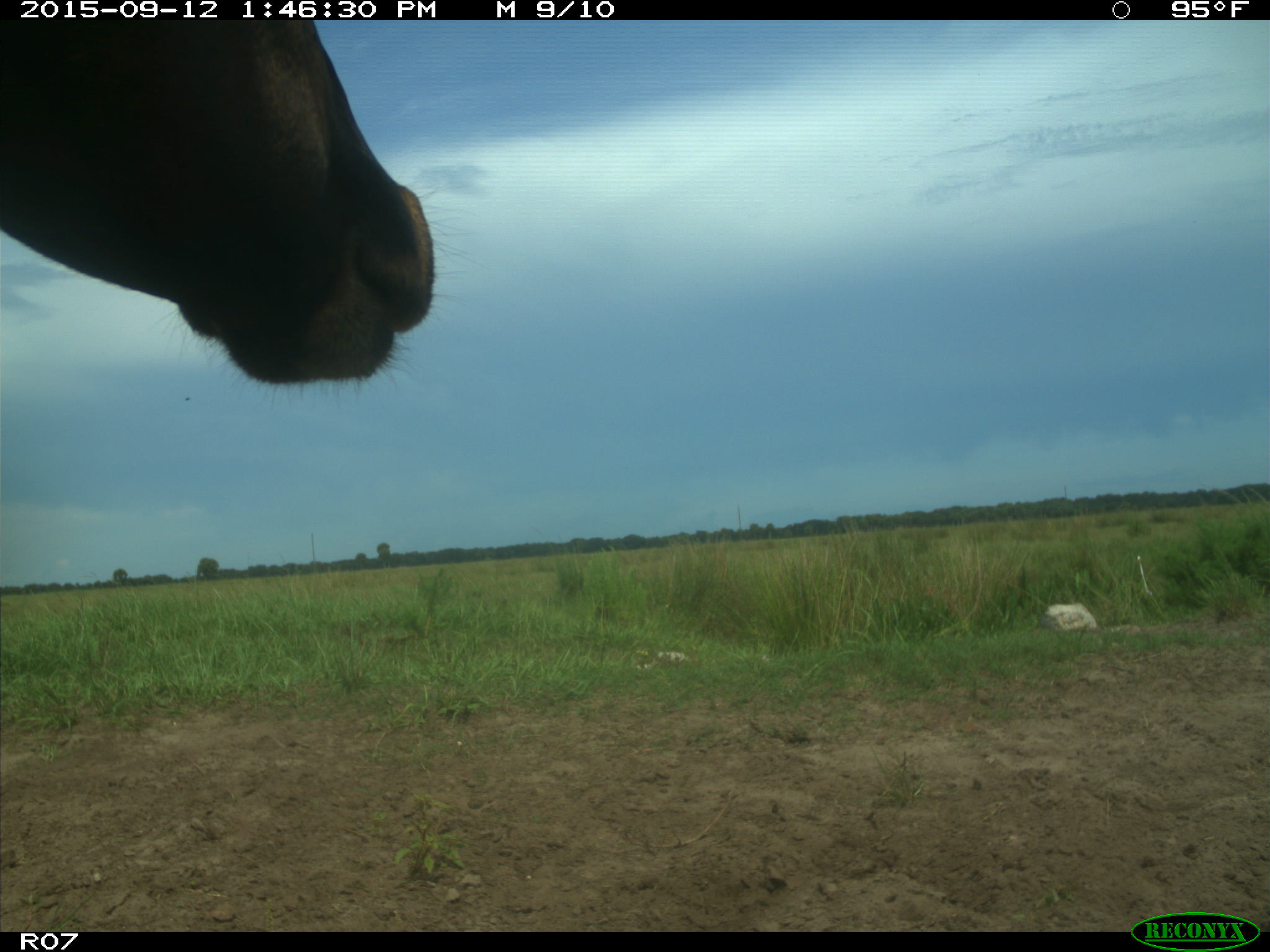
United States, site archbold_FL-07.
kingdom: Animalia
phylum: Chordata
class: Mammalia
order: Artiodactyla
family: Bovidae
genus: Bos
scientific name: Bos taurus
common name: domestic cow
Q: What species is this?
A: Bos taurus (domestic cow).